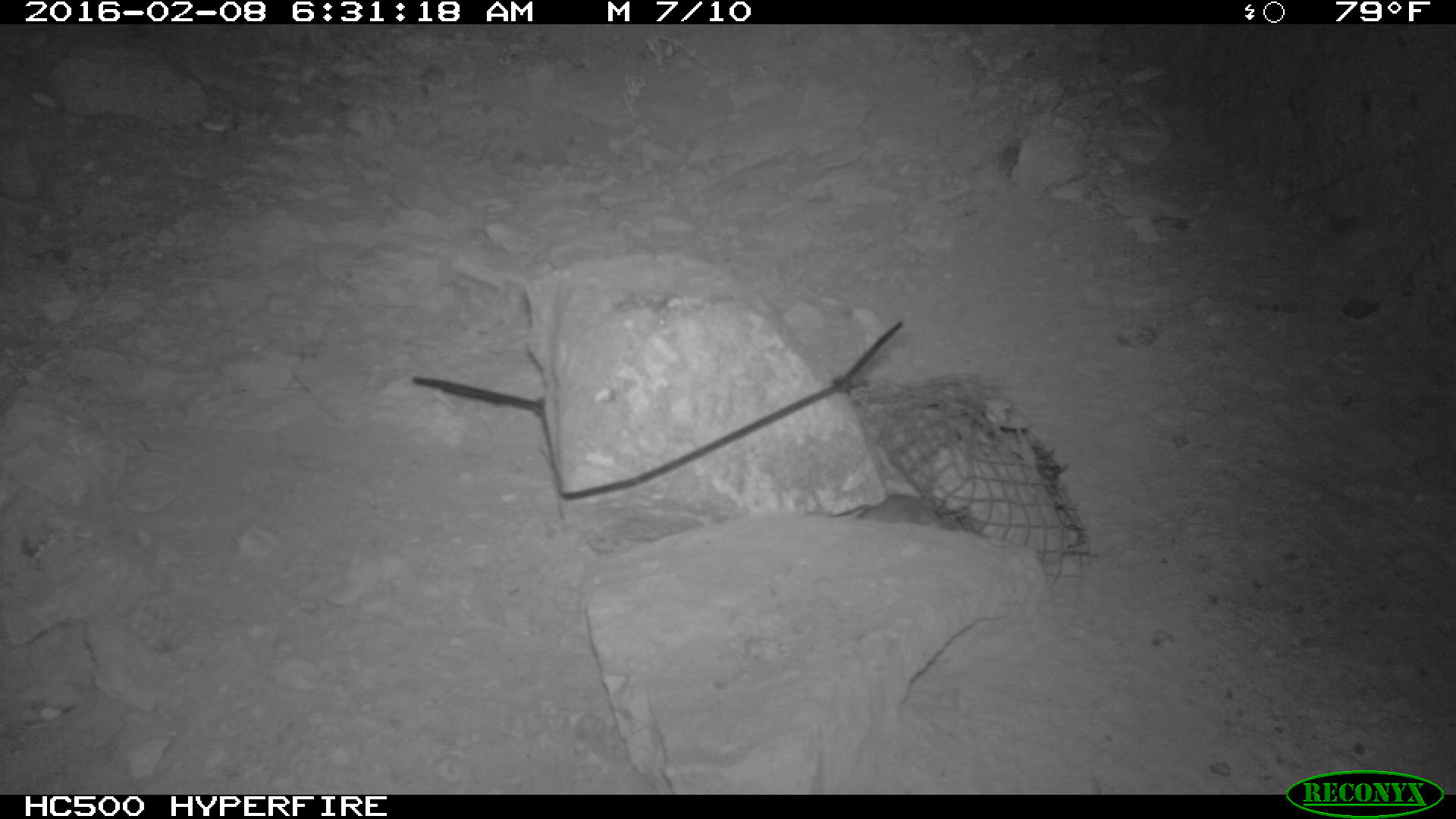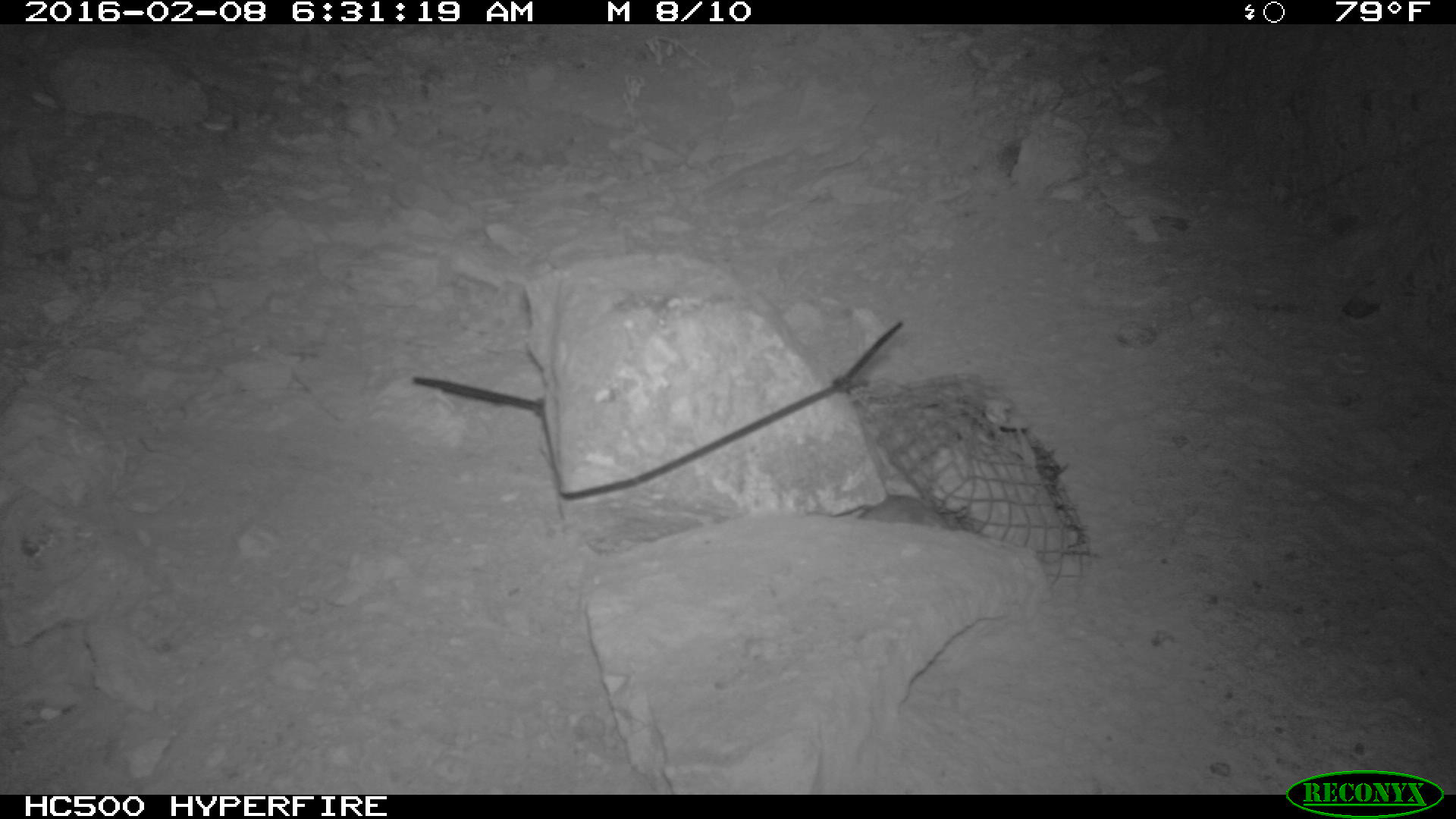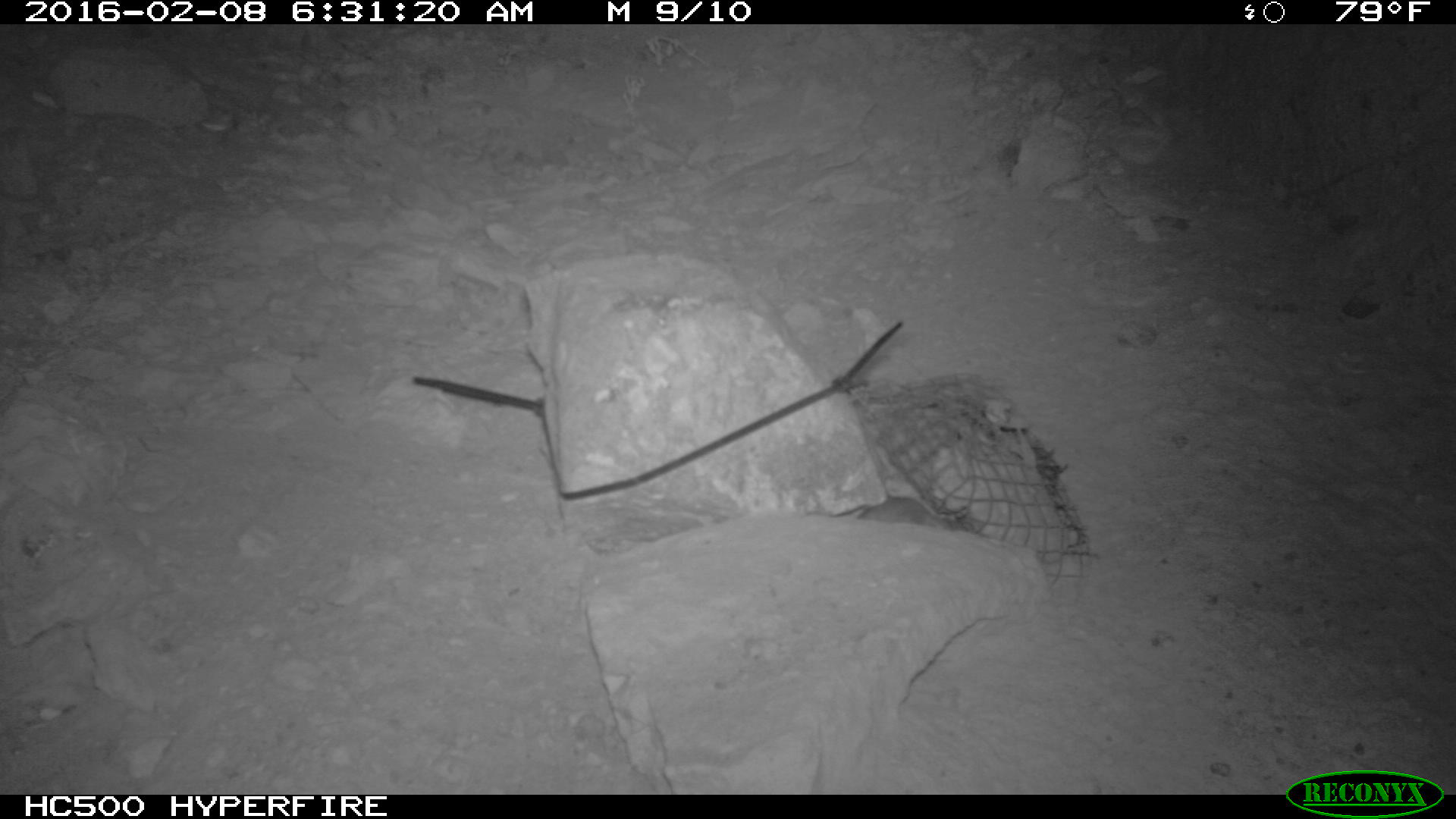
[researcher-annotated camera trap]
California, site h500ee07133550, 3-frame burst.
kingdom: Animalia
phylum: Chordata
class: Mammalia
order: Rodentia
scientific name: Rodentia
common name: rodent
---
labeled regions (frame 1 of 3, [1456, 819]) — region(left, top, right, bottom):
rodent: region(803, 490, 970, 528)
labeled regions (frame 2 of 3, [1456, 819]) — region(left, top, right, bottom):
rodent: region(855, 493, 953, 527)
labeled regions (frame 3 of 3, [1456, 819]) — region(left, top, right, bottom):
rodent: region(854, 488, 984, 538)